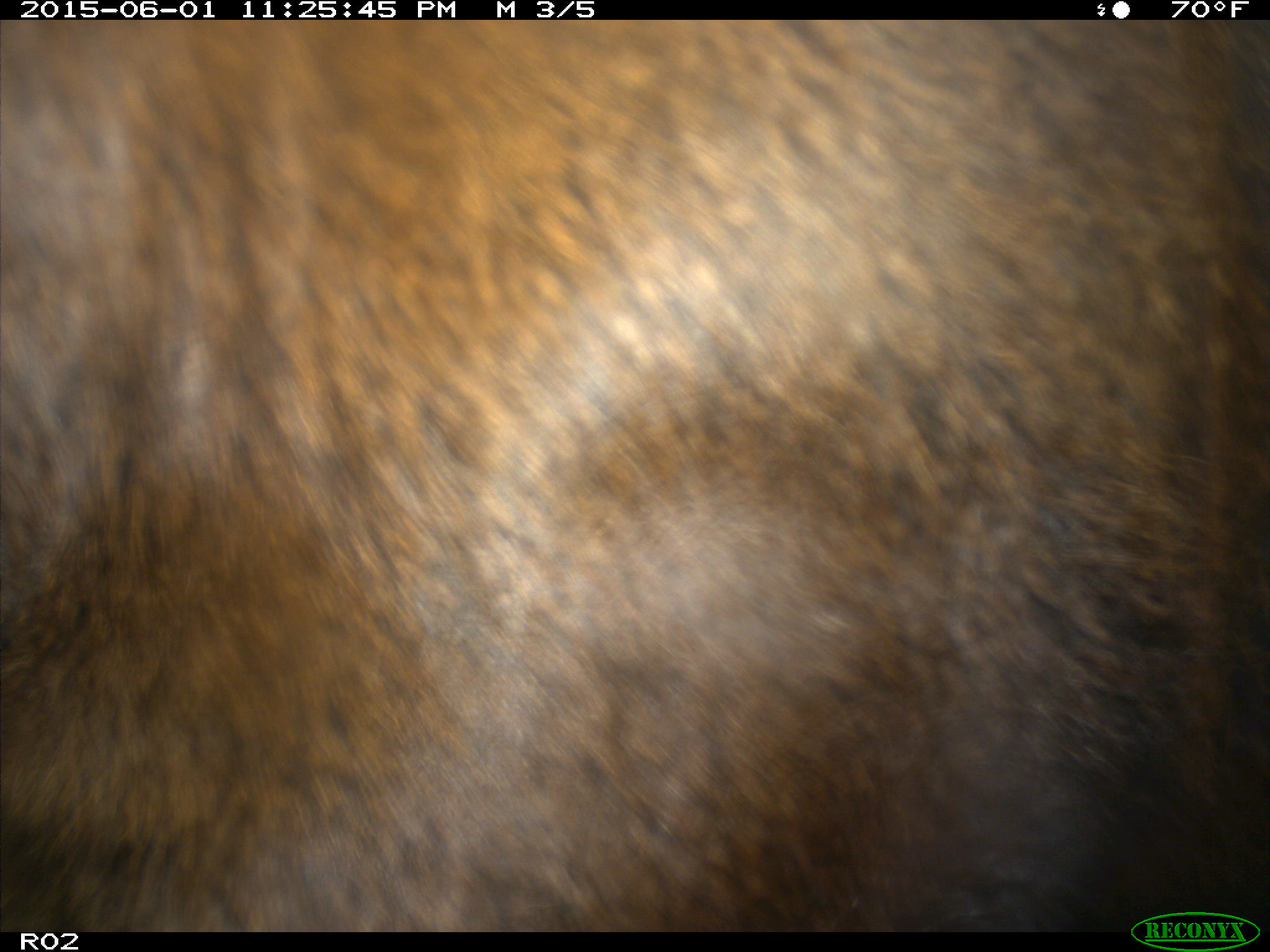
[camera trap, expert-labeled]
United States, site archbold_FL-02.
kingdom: Animalia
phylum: Chordata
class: Mammalia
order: Artiodactyla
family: Bovidae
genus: Bos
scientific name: Bos taurus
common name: domestic cow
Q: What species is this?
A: Bos taurus (domestic cow).